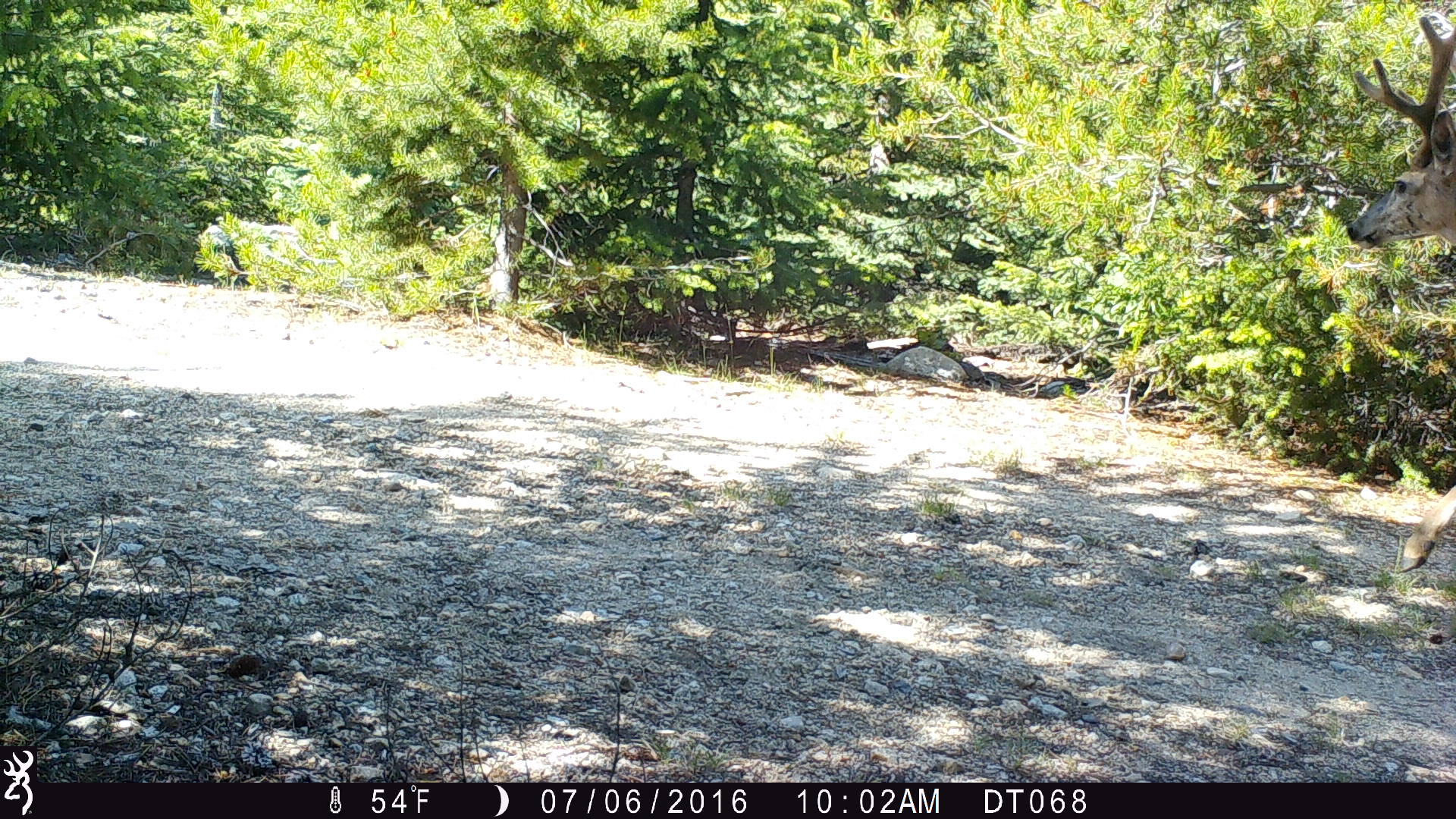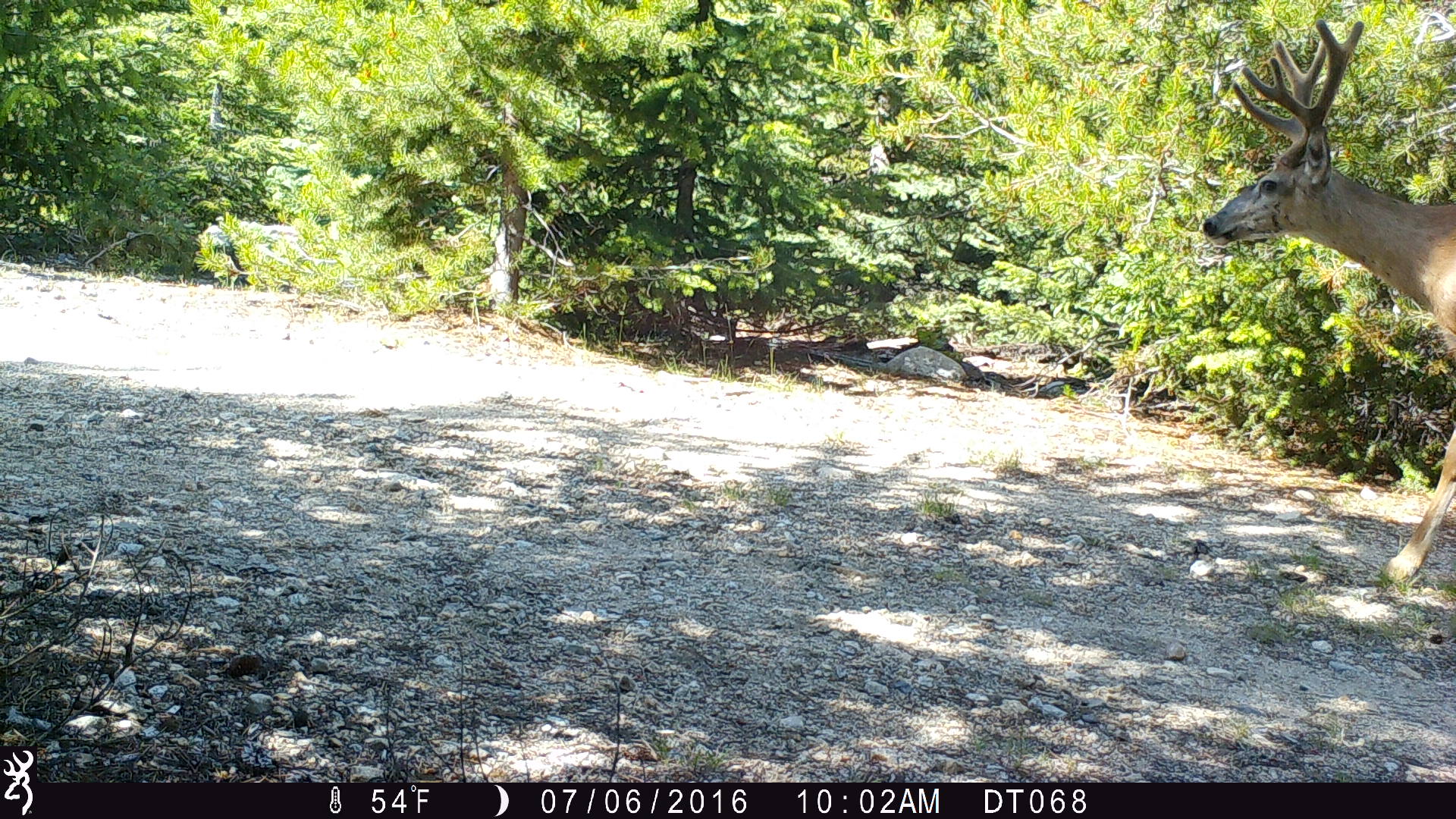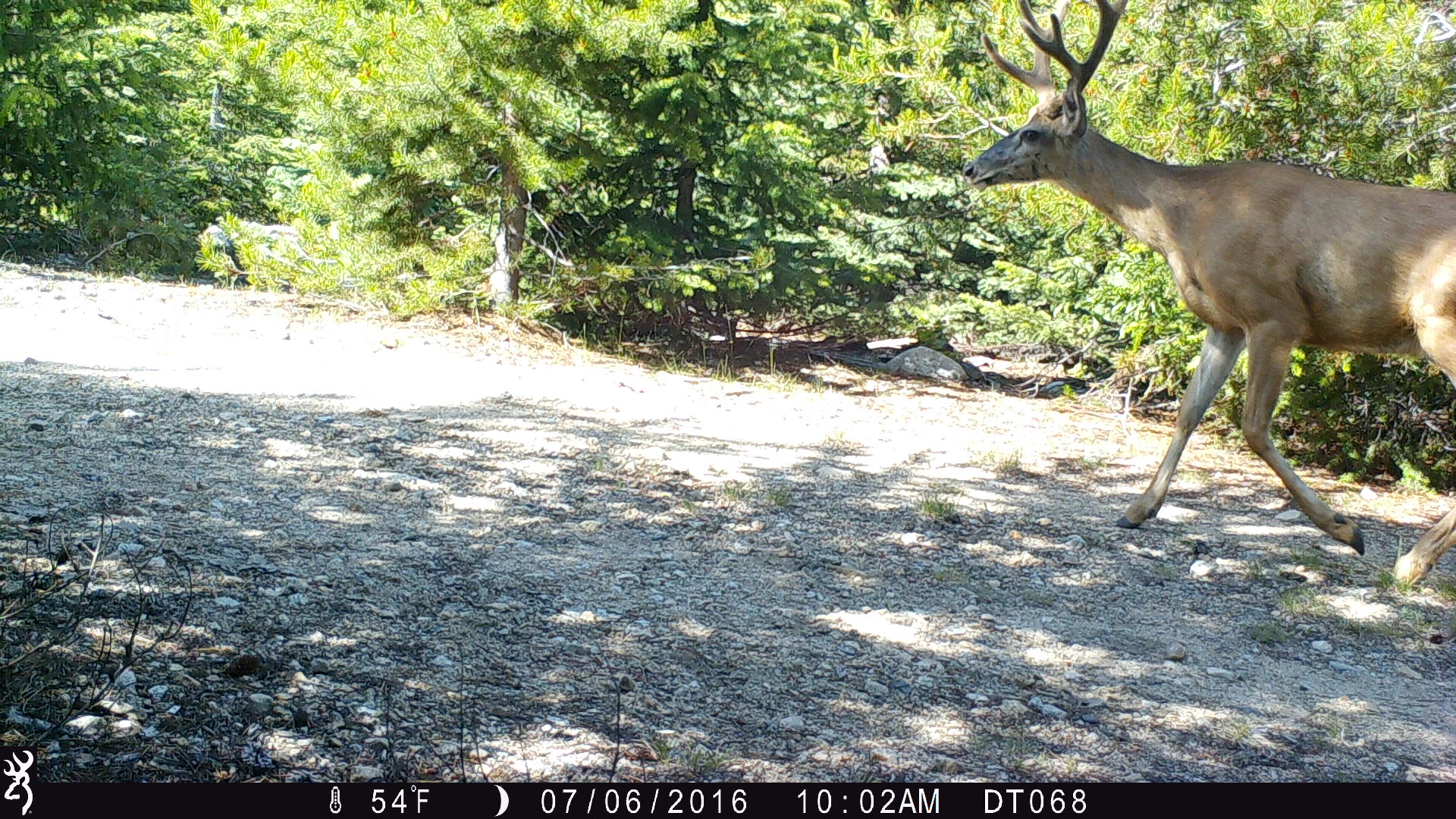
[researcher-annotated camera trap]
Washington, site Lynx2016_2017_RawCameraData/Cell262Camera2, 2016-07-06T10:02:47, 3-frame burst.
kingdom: Animalia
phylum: Chordata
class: Mammalia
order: Artiodactyla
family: Cervidae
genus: Odocoileus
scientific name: Odocoileus hemionus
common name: mule deer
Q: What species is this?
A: Odocoileus hemionus (mule deer).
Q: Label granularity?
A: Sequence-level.